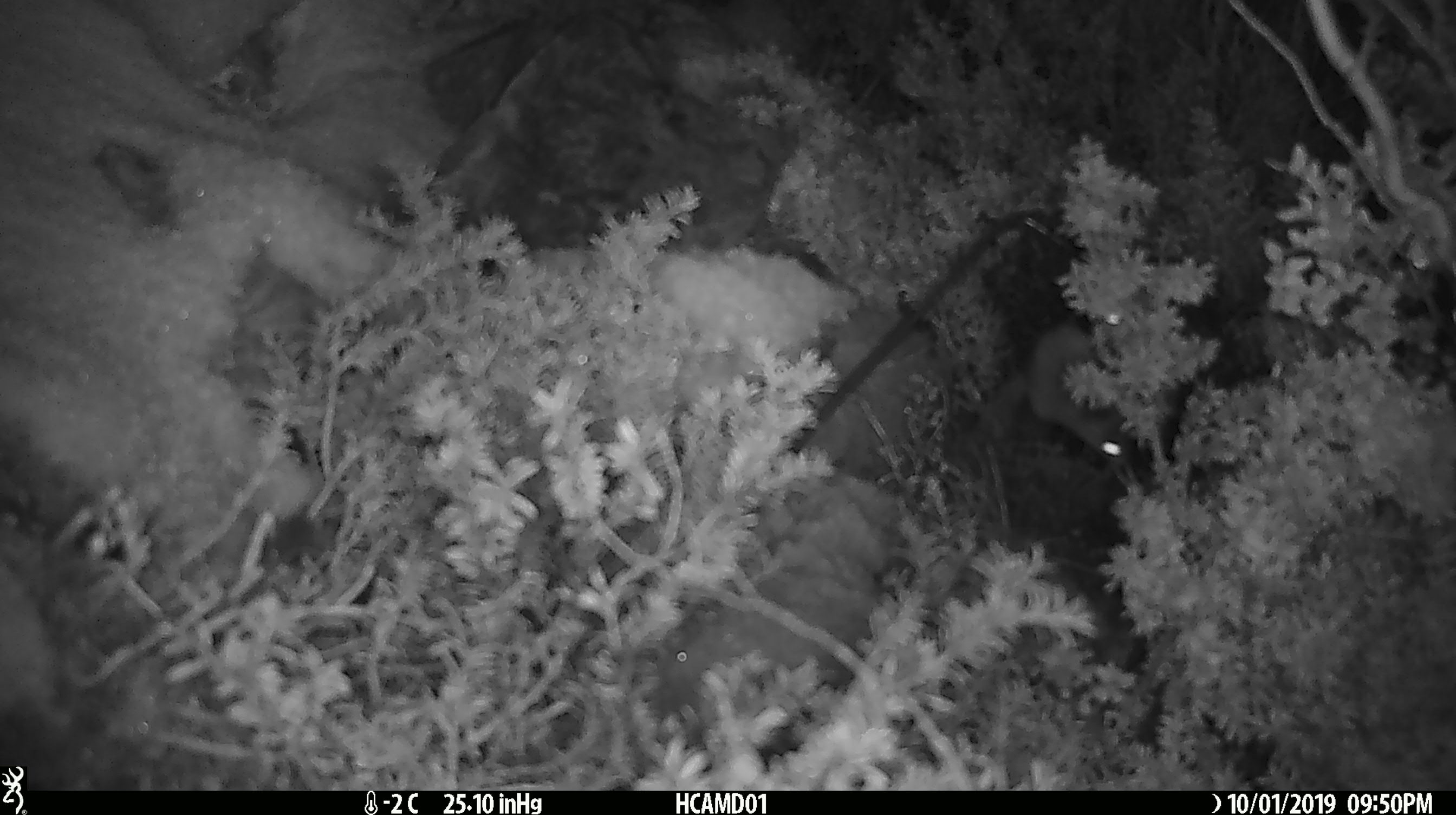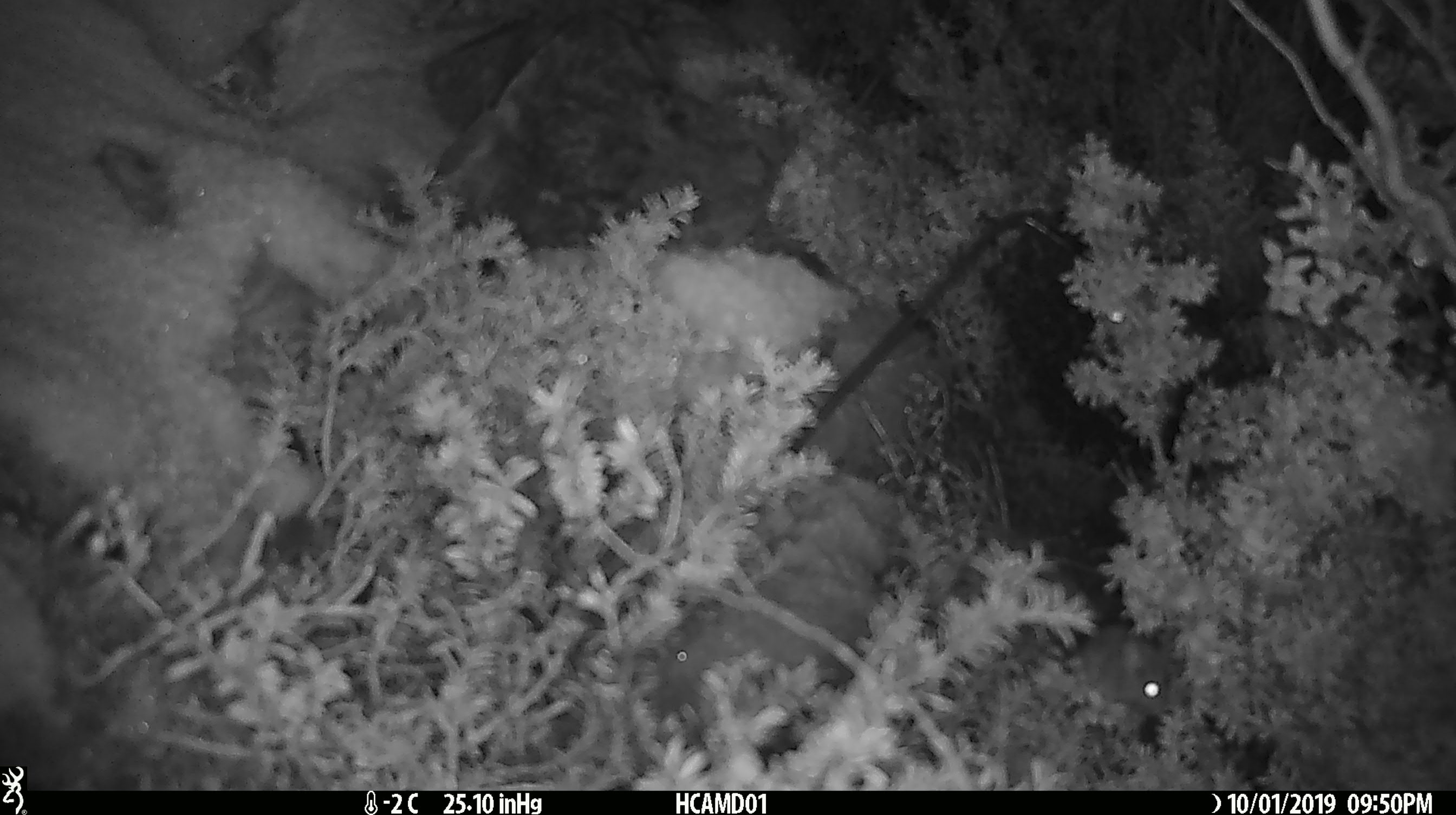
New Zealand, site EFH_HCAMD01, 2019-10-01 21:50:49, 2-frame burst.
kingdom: Animalia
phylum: Chordata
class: Mammalia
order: Rodentia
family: Muridae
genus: Mus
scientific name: Mus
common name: mouse